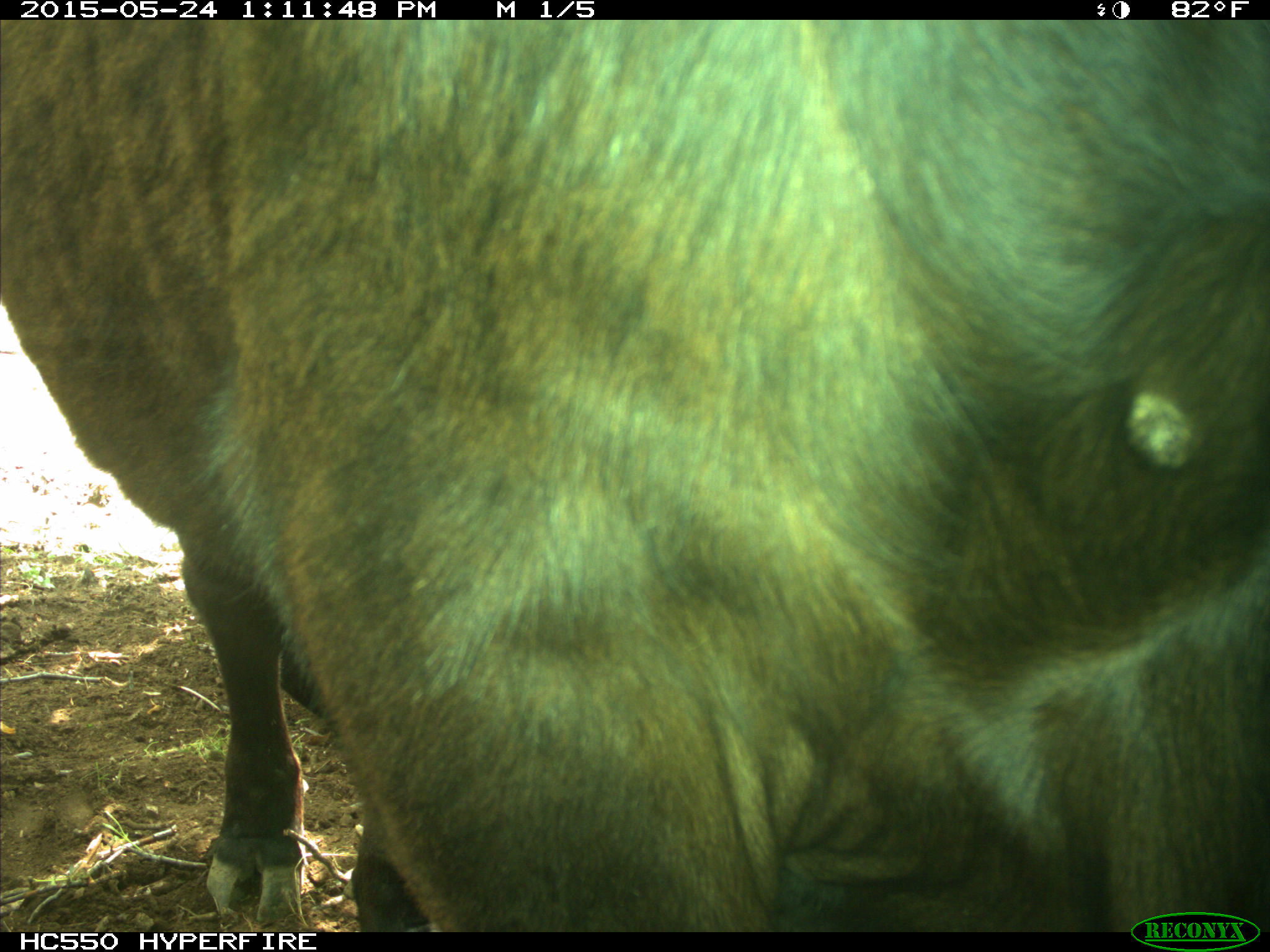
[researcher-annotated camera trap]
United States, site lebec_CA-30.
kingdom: Animalia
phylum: Chordata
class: Mammalia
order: Artiodactyla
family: Bovidae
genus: Bos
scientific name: Bos taurus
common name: domestic cow